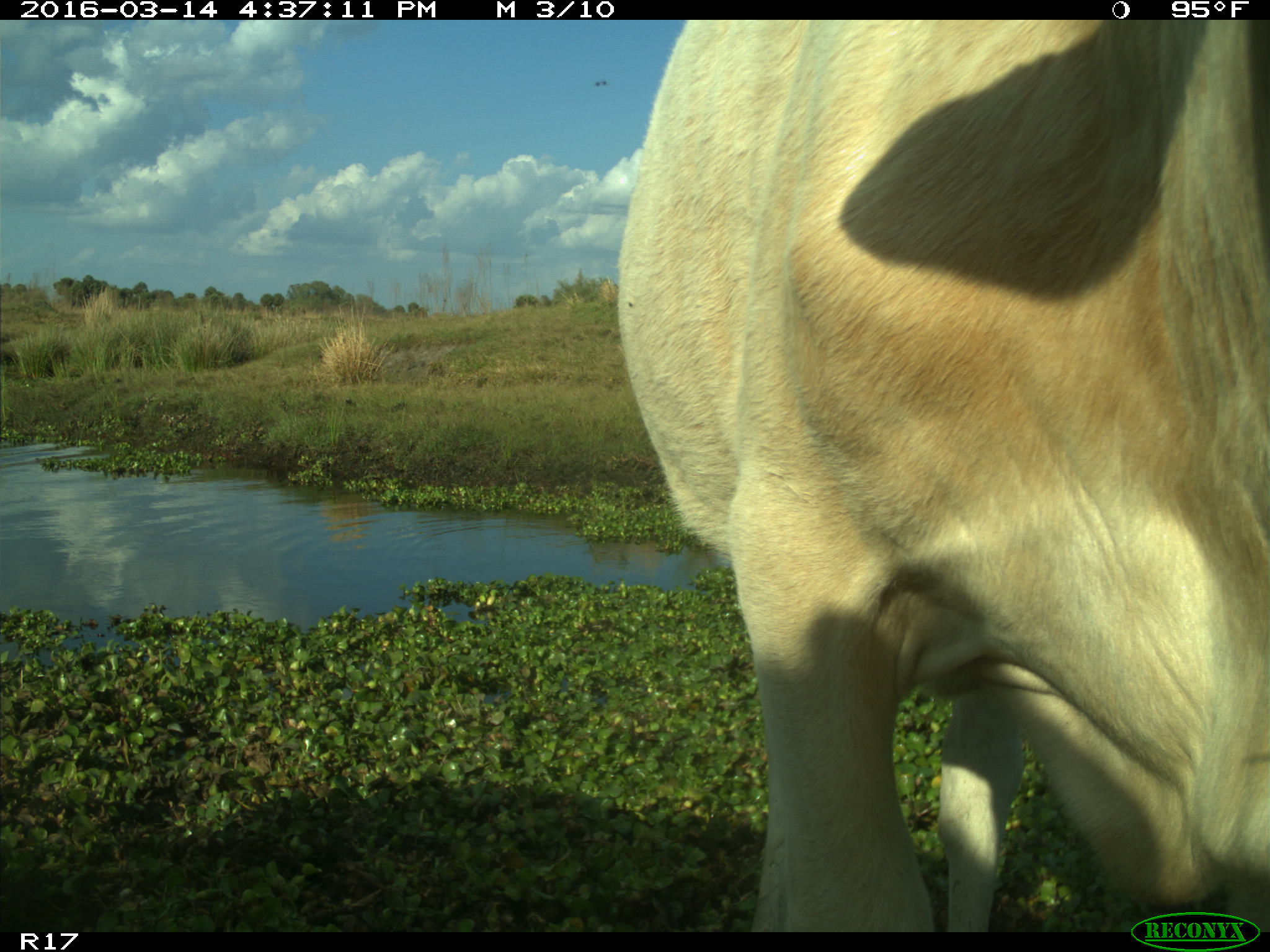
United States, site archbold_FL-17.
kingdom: Animalia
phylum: Chordata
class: Mammalia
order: Artiodactyla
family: Bovidae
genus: Bos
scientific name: Bos taurus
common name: domestic cow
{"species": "Bos taurus (domestic cow)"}